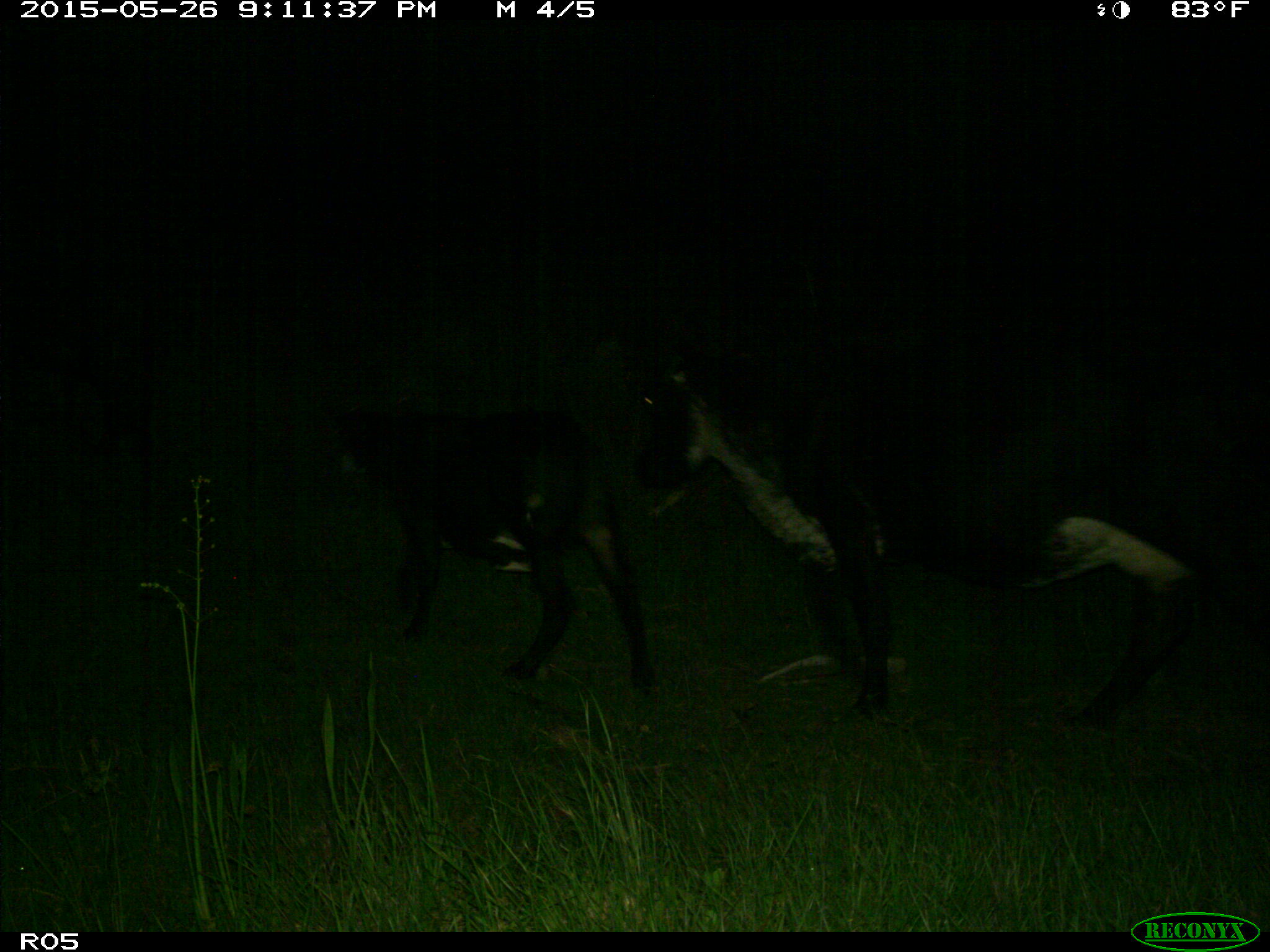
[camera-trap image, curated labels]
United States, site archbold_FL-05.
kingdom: Animalia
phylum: Chordata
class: Mammalia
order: Artiodactyla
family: Bovidae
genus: Bos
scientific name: Bos taurus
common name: domestic cow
Bos taurus (domestic cow).